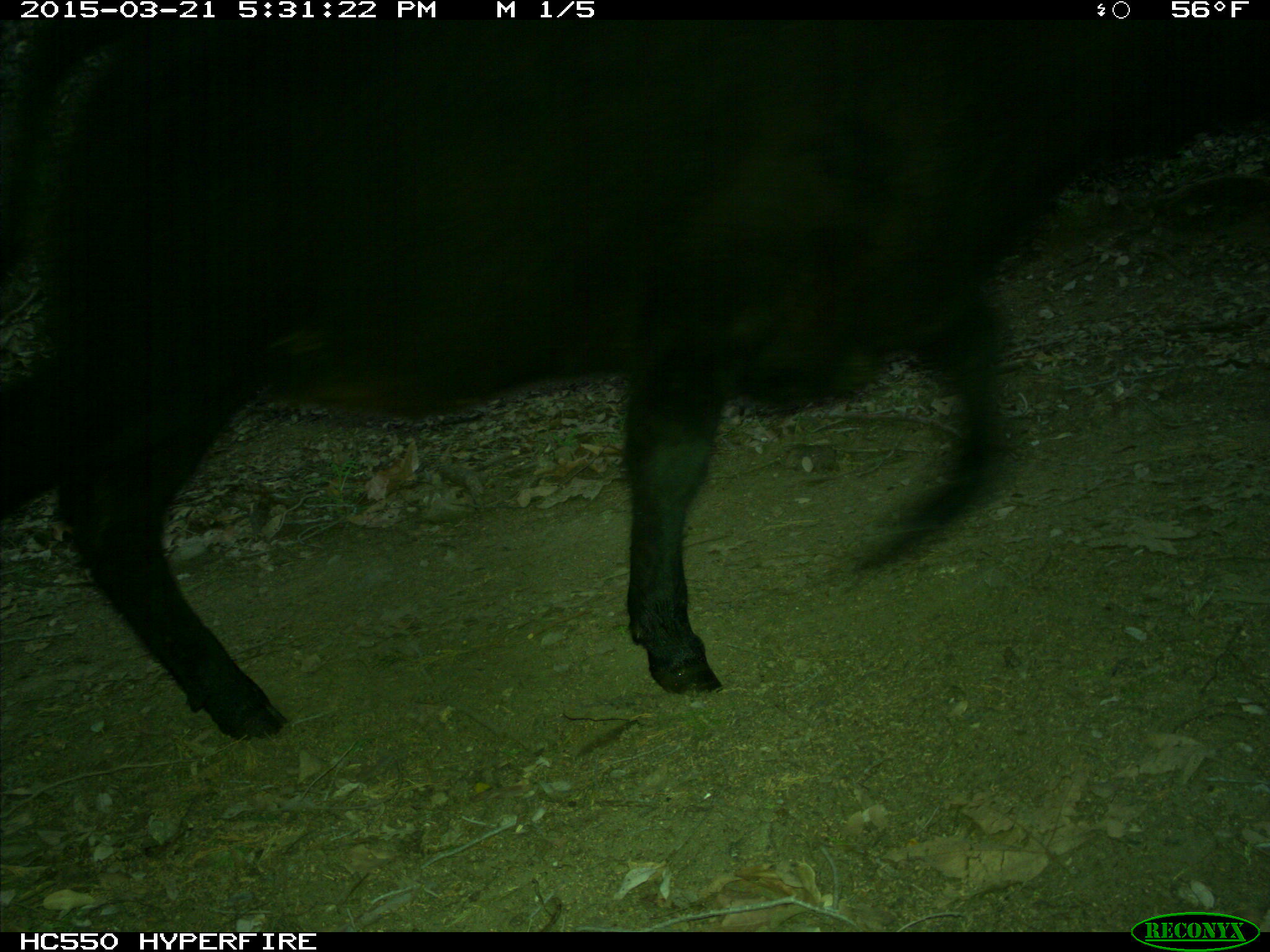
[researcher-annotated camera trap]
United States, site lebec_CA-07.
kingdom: Animalia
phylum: Chordata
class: Mammalia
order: Artiodactyla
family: Bovidae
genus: Bos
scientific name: Bos taurus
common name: domestic cow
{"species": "Bos taurus (domestic cow)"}